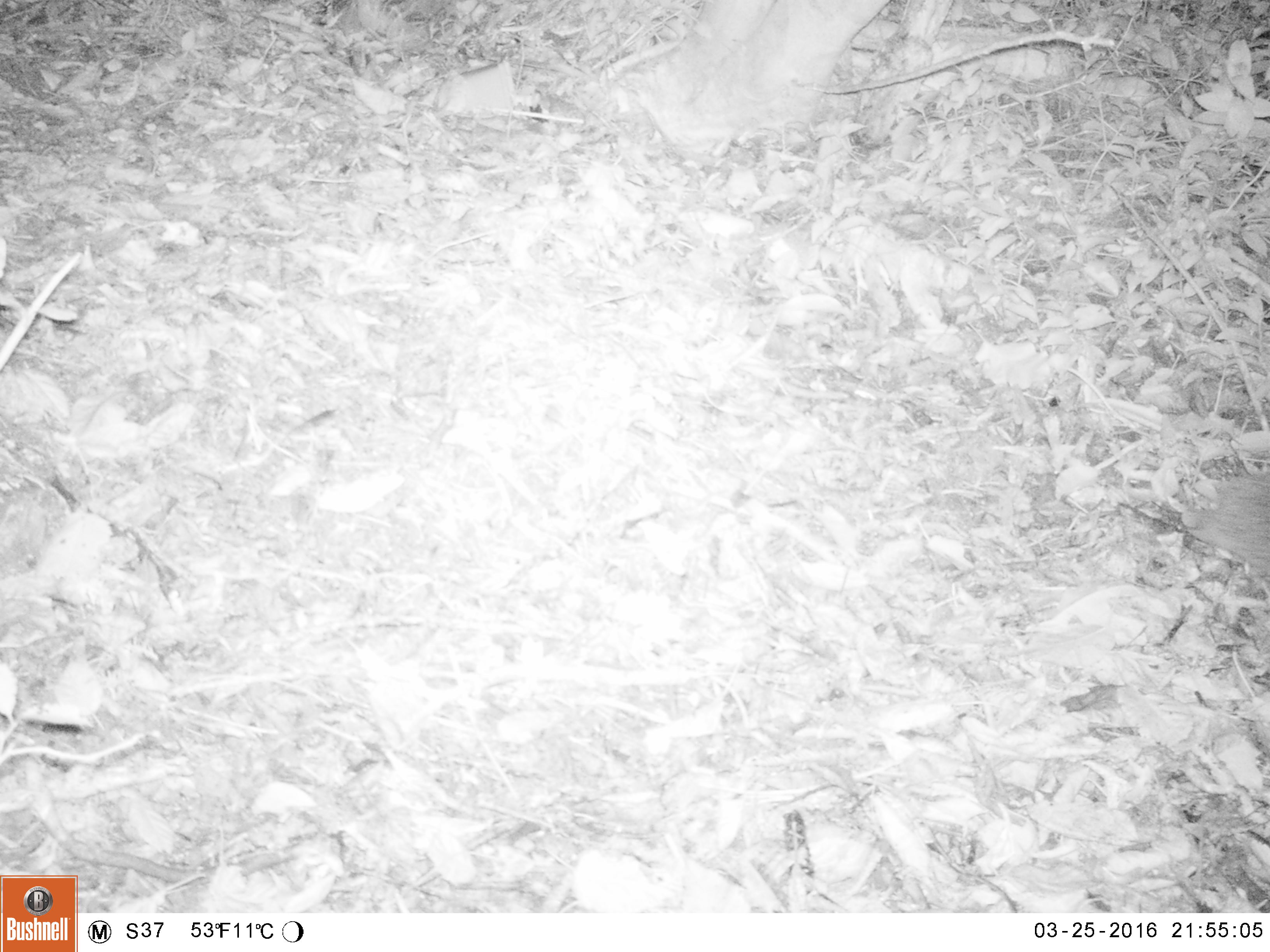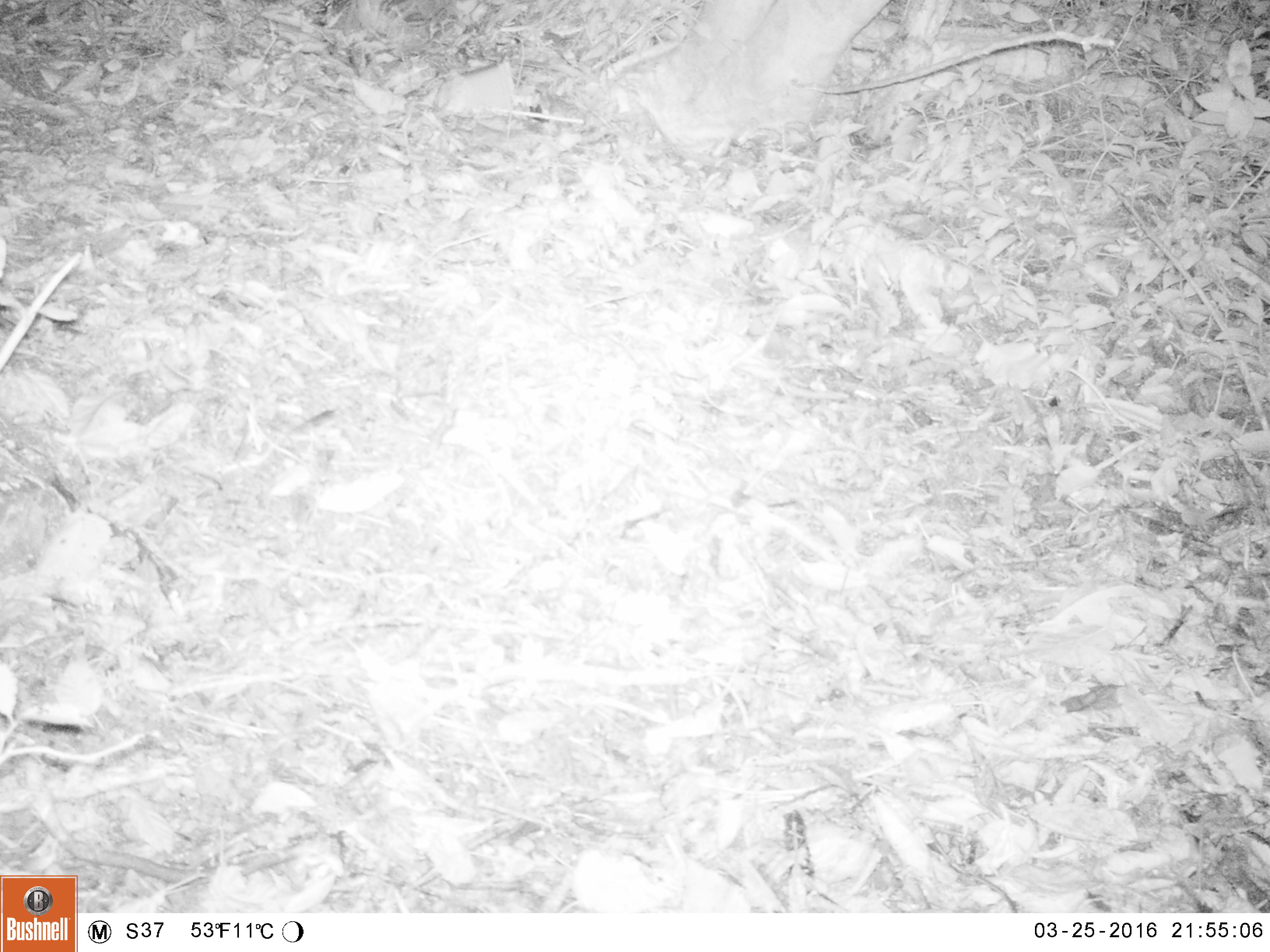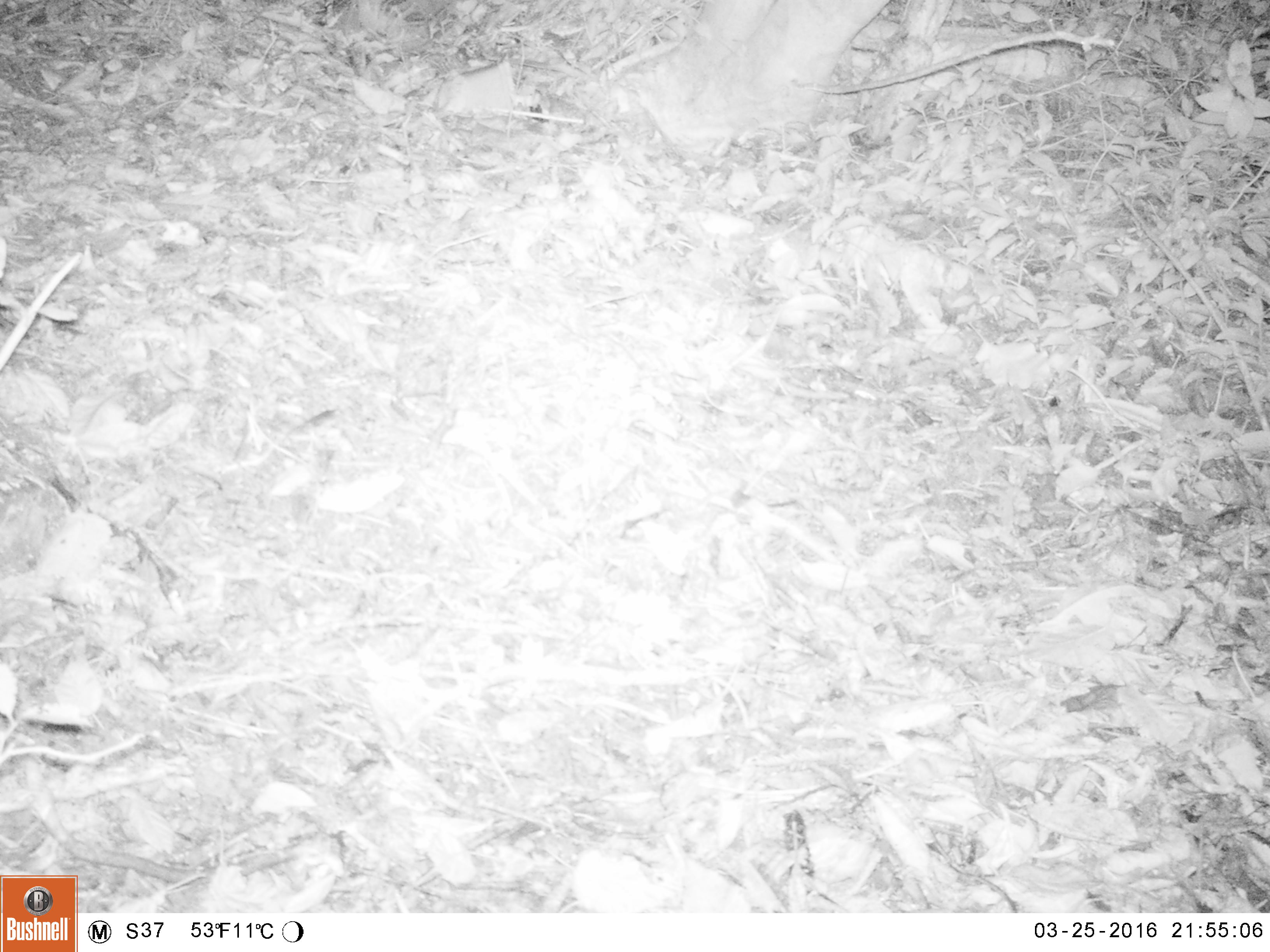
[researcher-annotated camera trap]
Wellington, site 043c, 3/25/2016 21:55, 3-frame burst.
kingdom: Animalia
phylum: Chordata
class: Mammalia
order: Eulipotyphla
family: Erinaceidae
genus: Erinaceus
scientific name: Erinaceus europaeus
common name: hedgehog